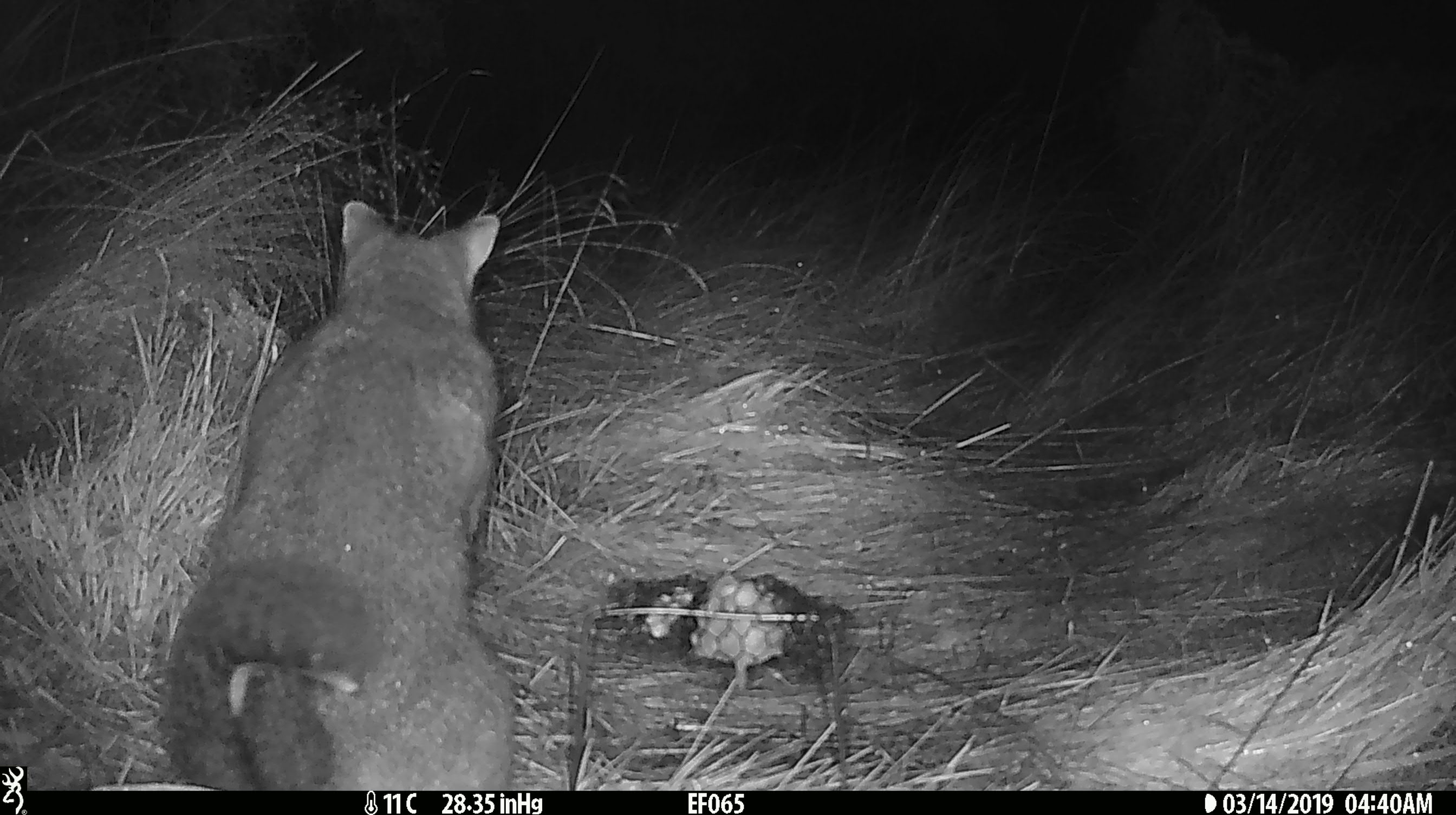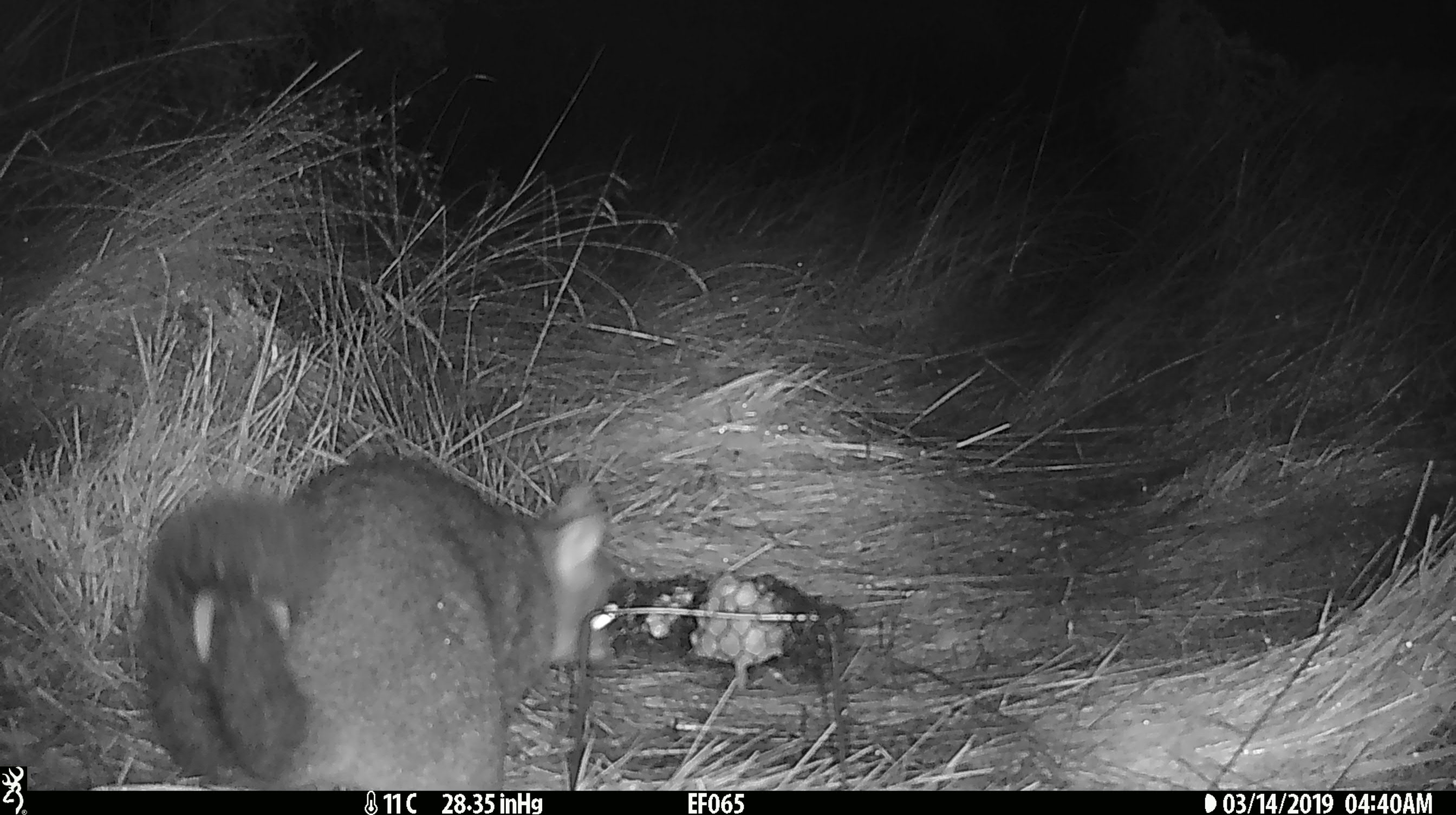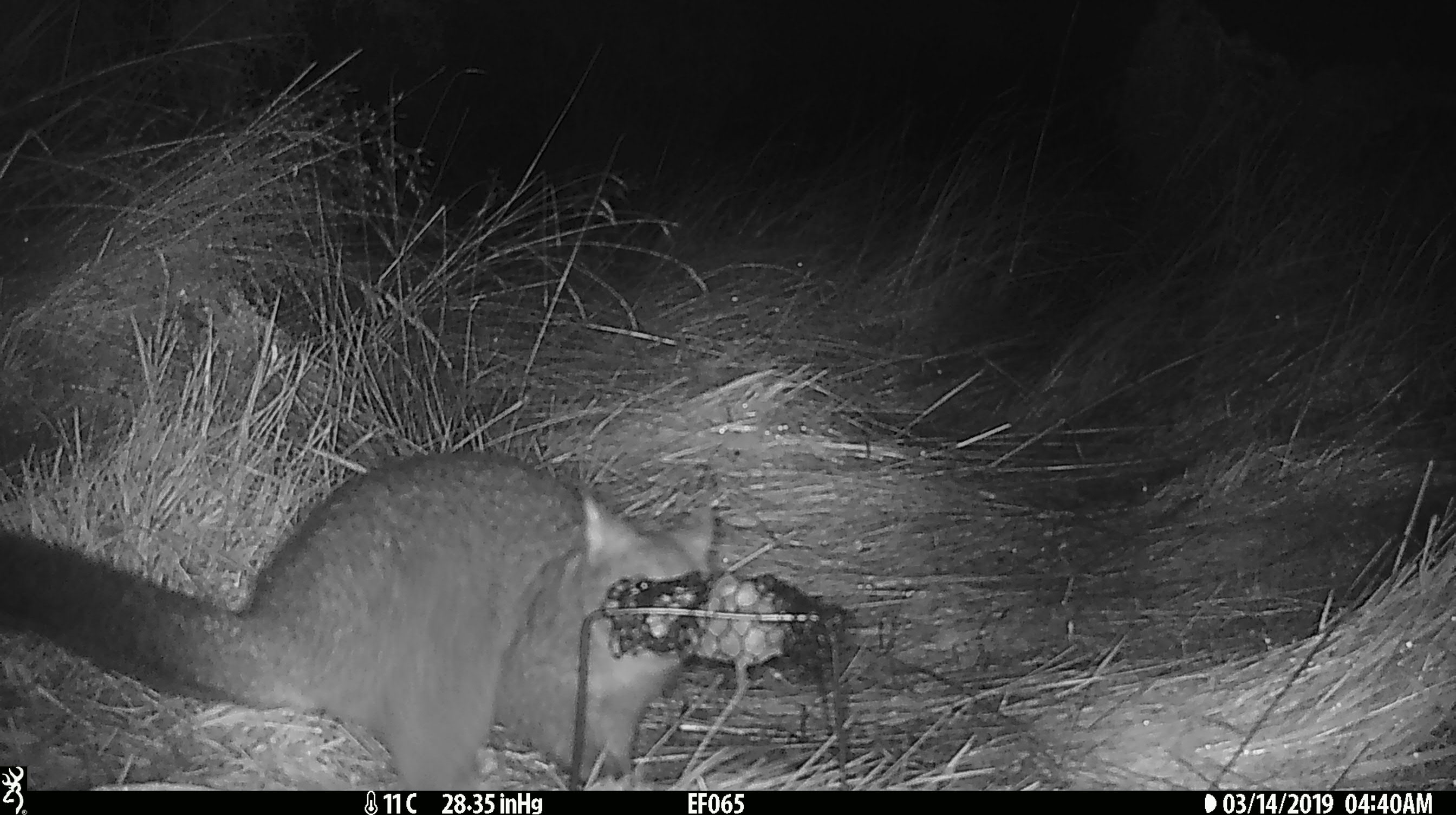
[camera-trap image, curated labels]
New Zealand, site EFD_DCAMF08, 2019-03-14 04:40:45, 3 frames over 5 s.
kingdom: Animalia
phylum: Chordata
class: Mammalia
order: Diprotodontia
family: Phalangeridae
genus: Trichosurus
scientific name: Trichosurus vulpecula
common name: common brushtail possum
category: possum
Possum (common brushtail possum) (Trichosurus vulpecula).